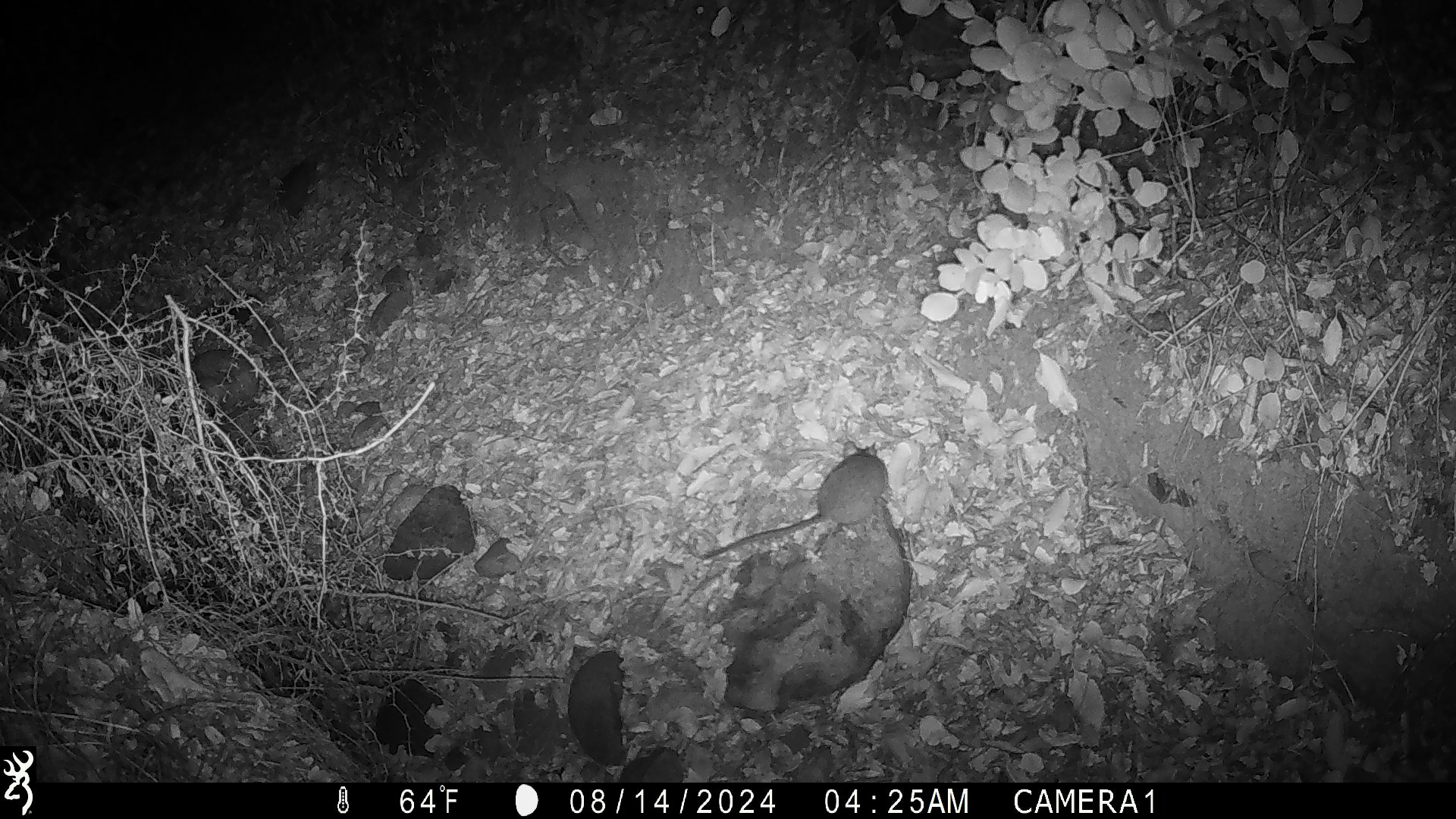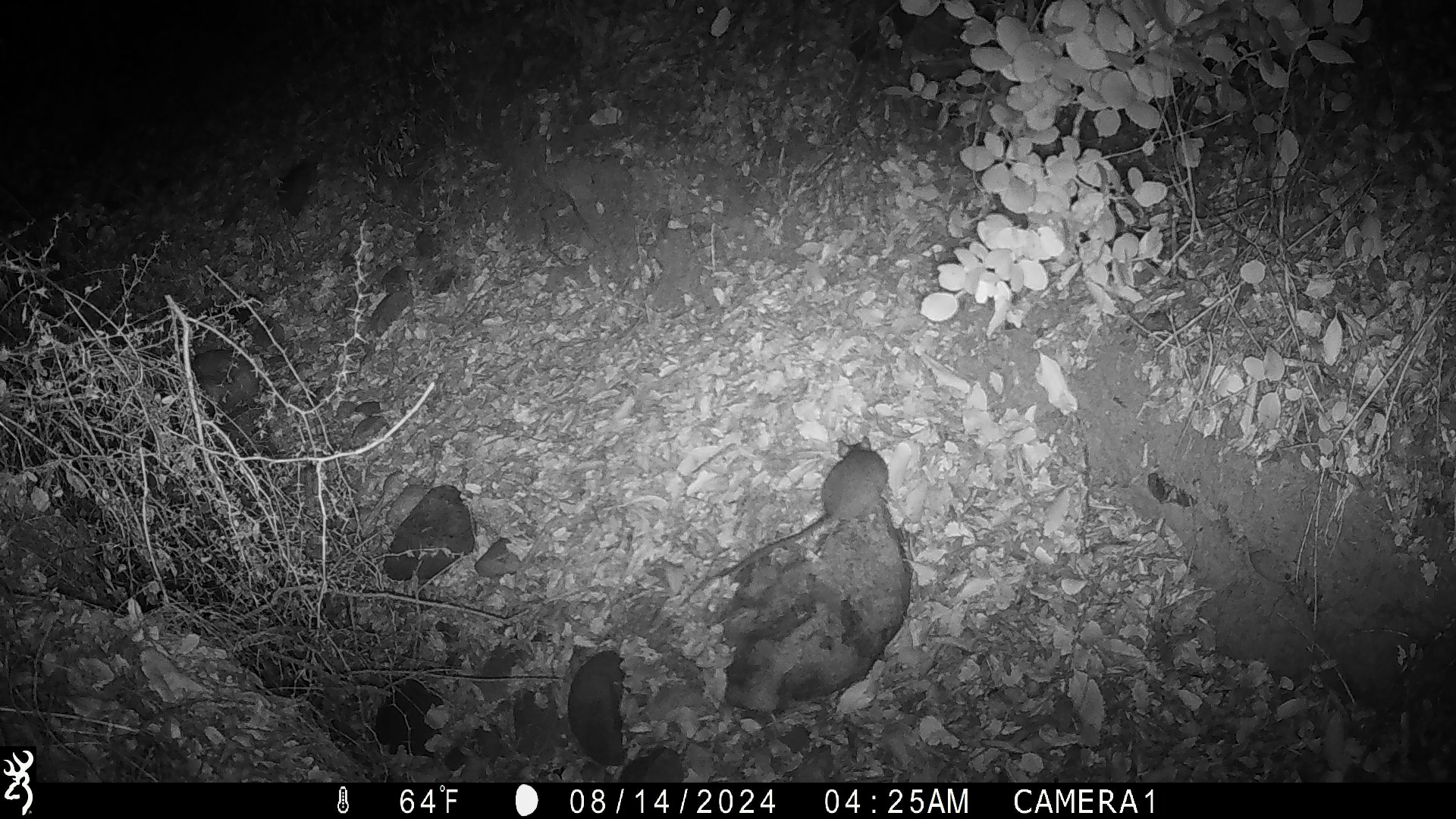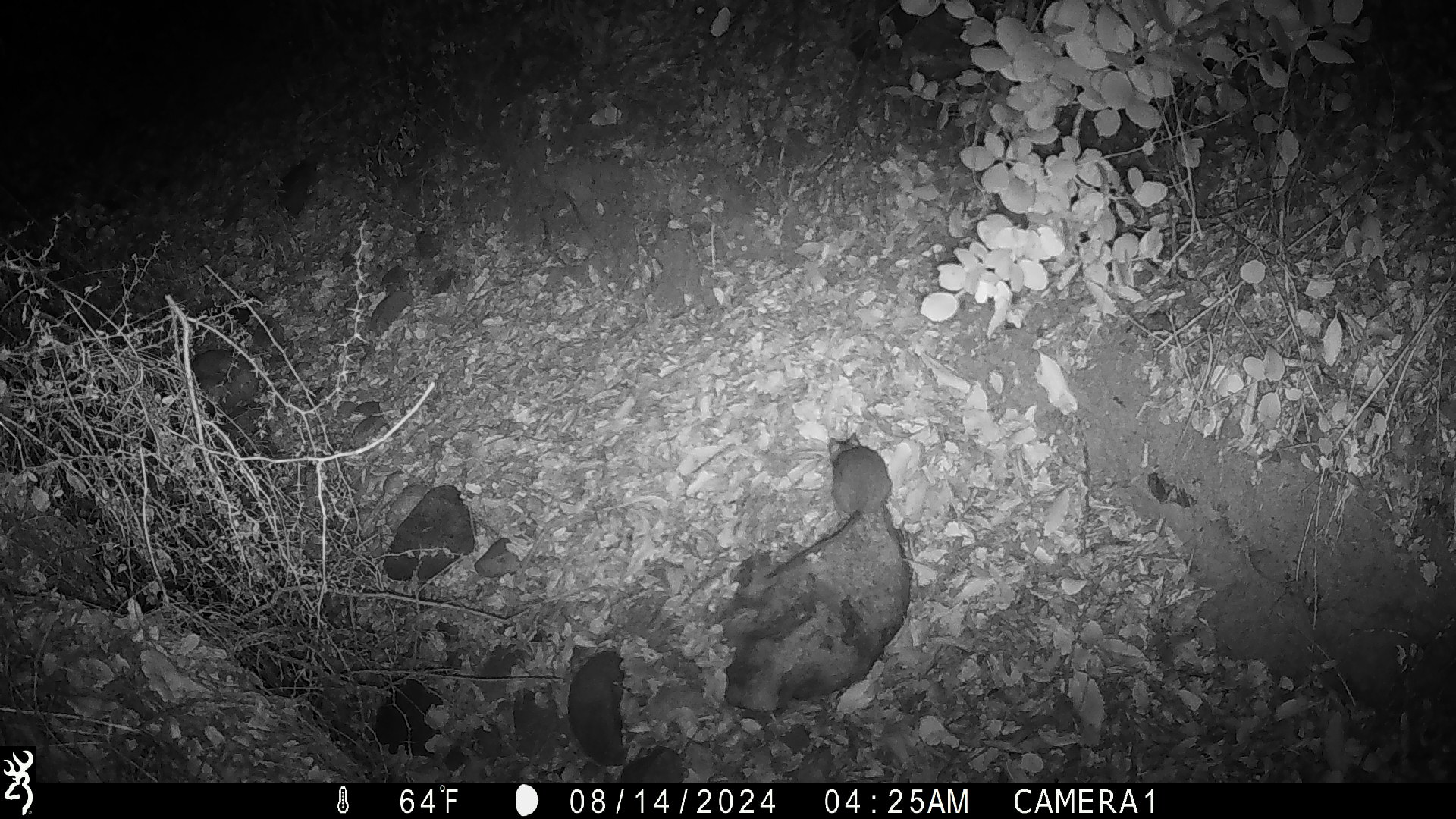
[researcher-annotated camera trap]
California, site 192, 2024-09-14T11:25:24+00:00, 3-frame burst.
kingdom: Animalia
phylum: Chordata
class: Mammalia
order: Rodentia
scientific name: Rodentia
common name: mouse or rat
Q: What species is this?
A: Mouse or rat (Rodentia).